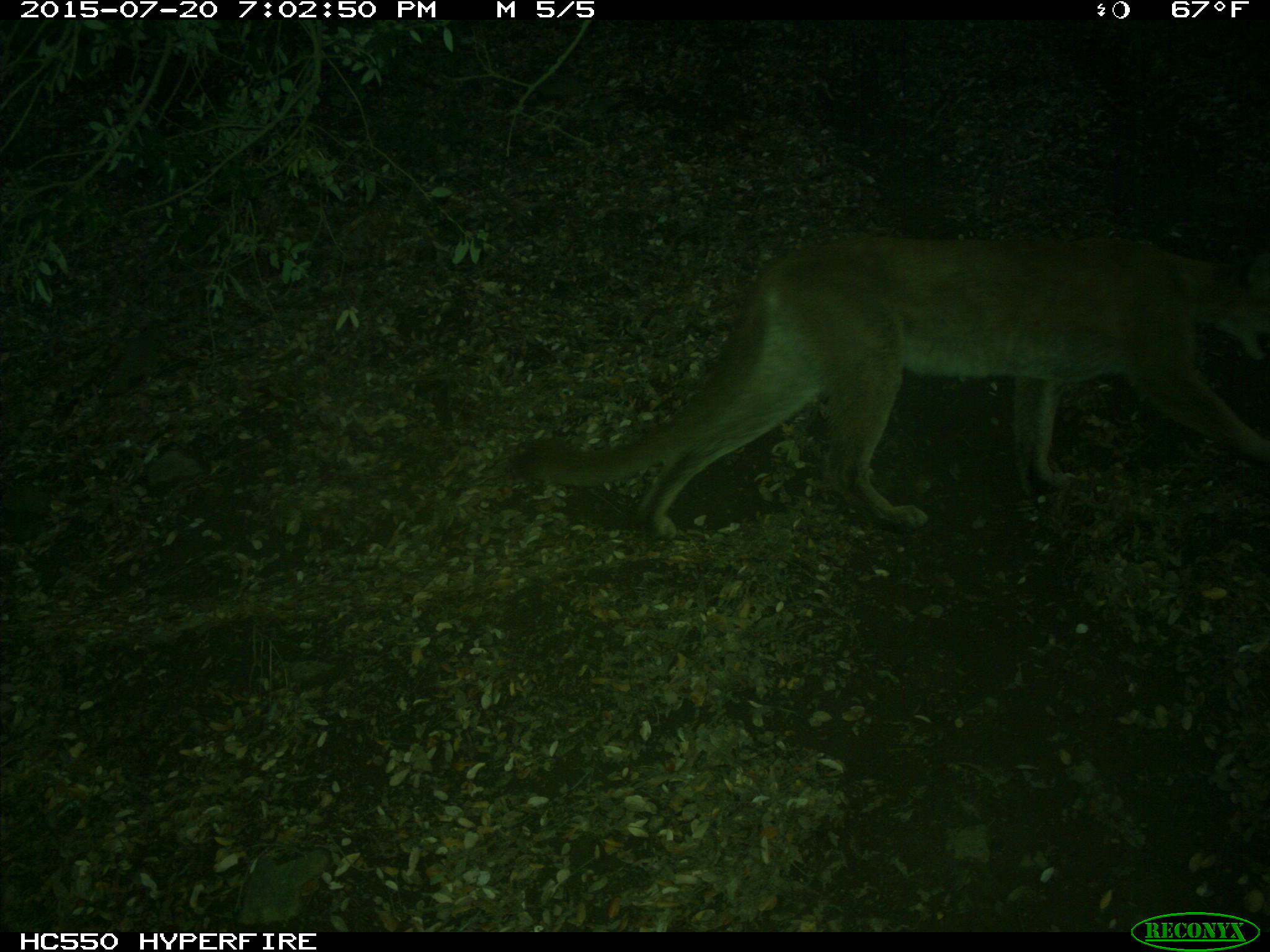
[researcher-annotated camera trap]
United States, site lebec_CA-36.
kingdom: Animalia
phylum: Chordata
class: Mammalia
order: Carnivora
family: Felidae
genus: Puma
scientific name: Puma concolor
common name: mountain lion